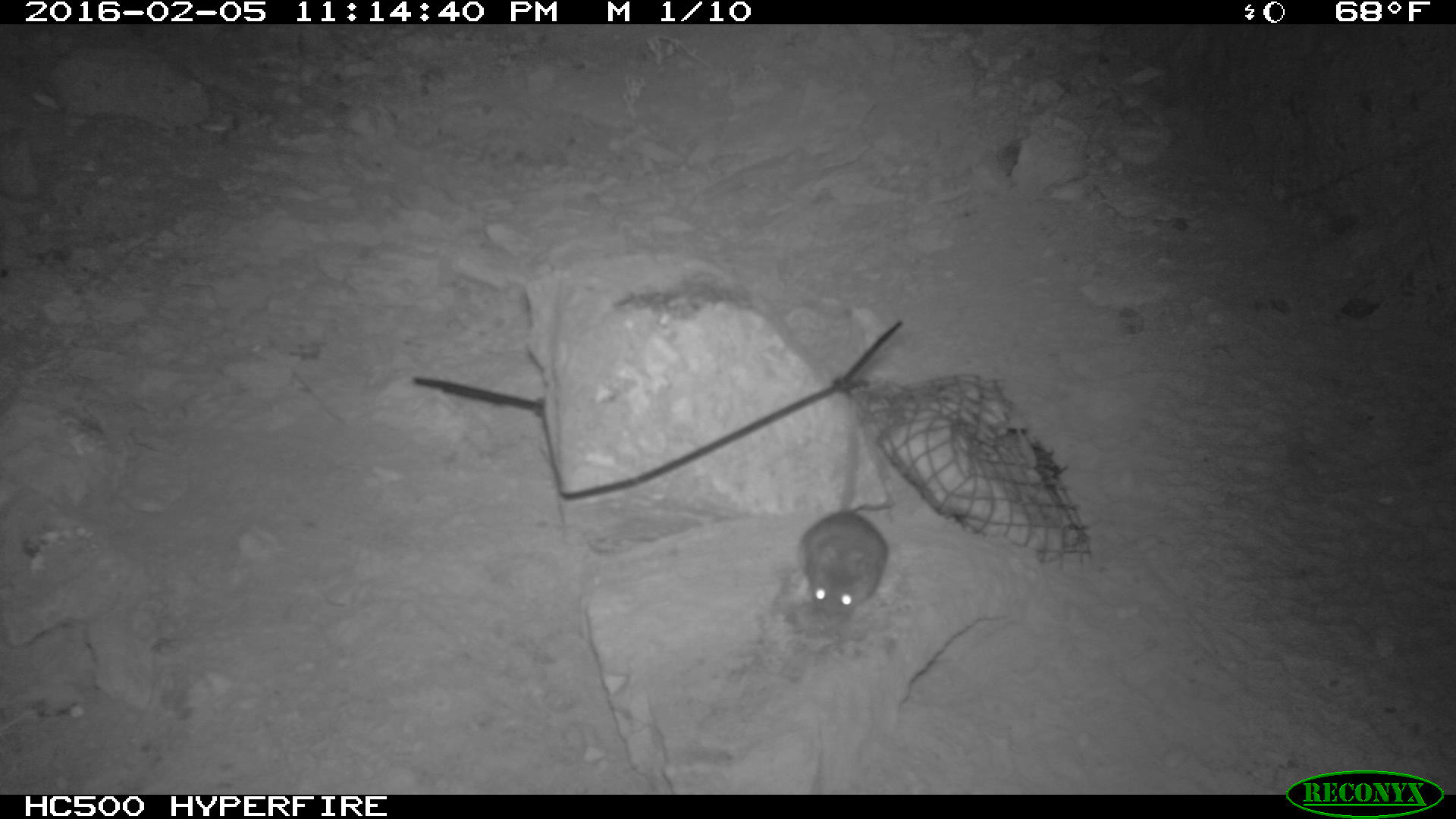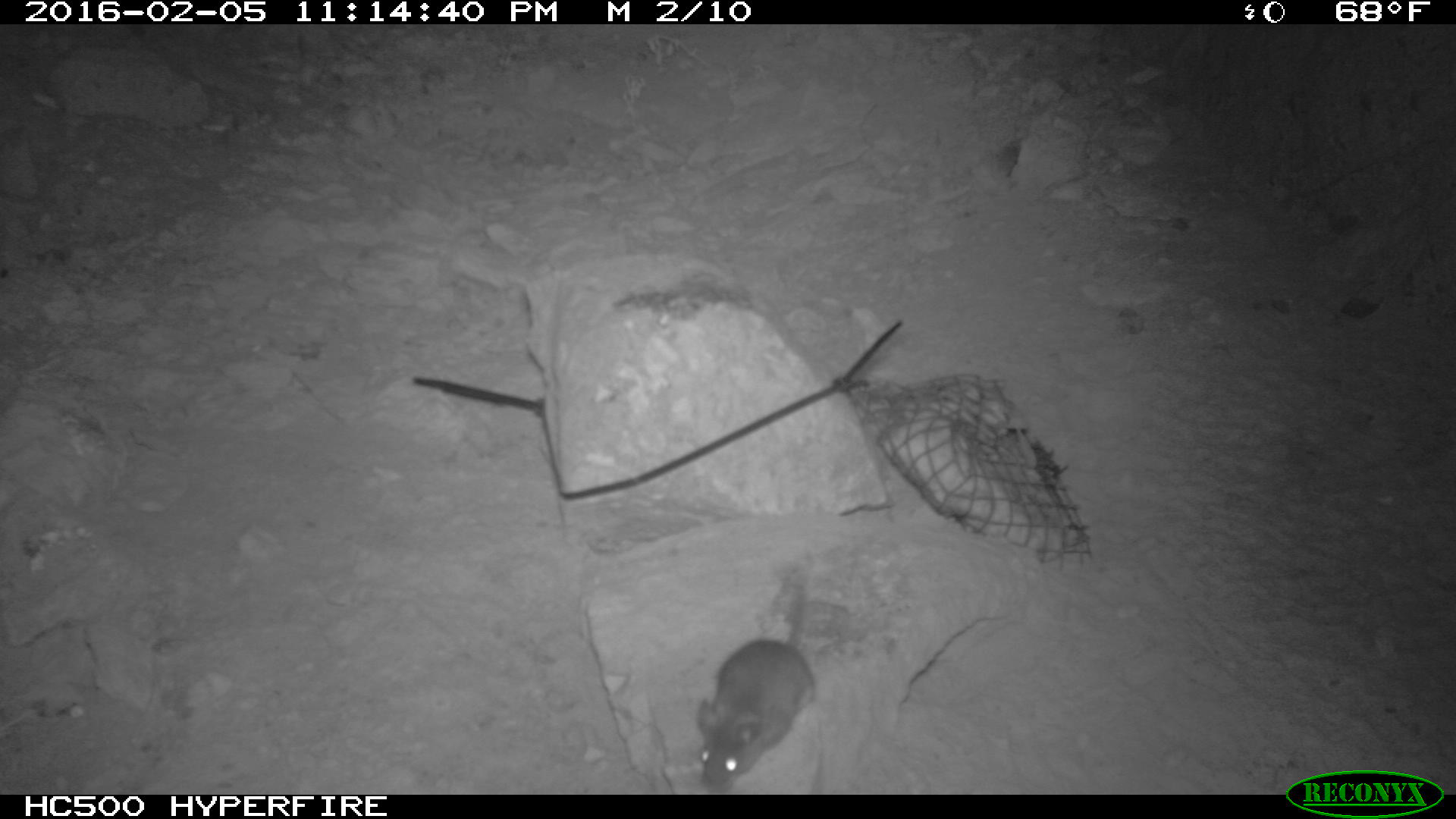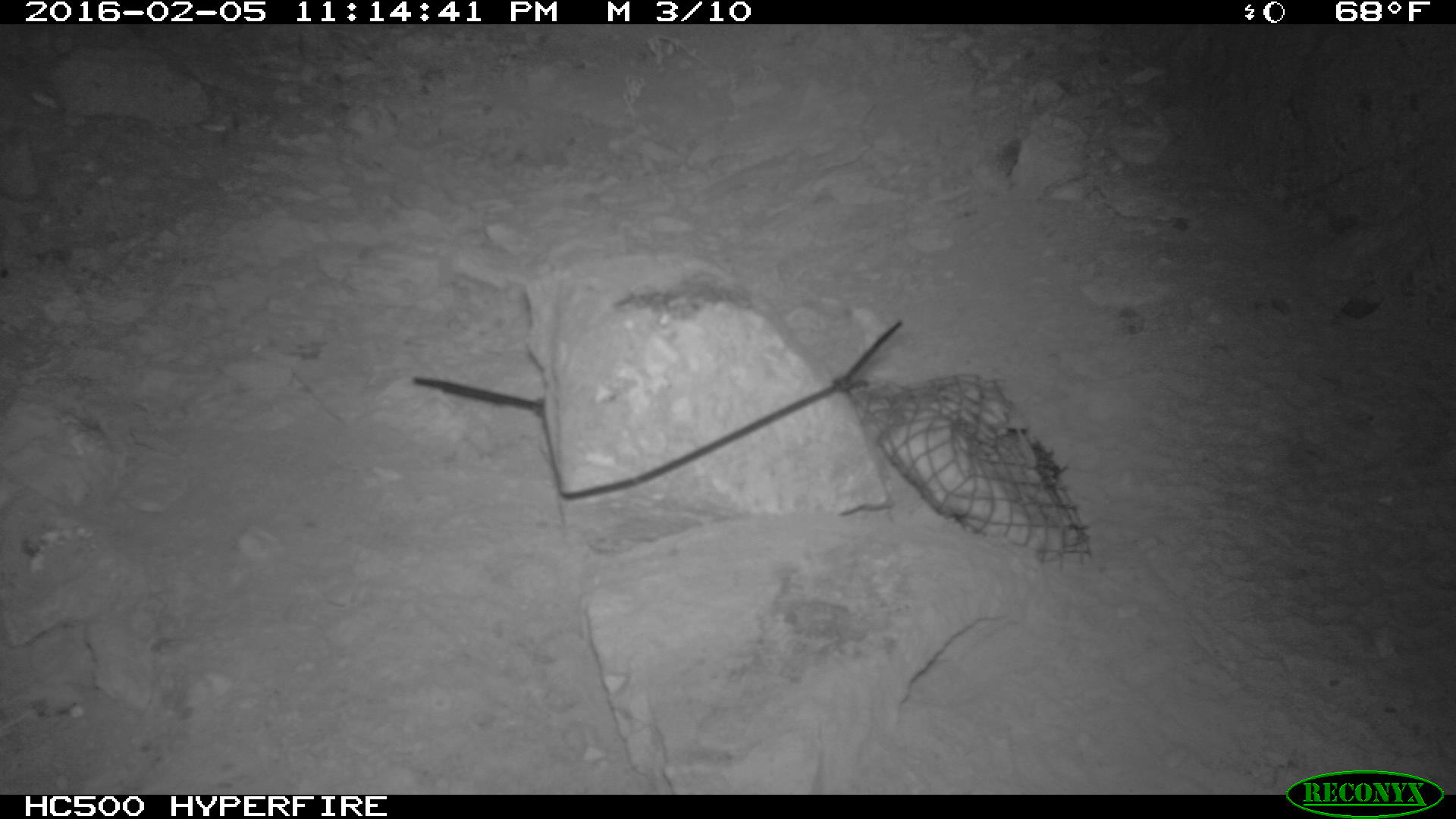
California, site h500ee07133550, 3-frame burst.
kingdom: Animalia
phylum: Chordata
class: Mammalia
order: Rodentia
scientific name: Rodentia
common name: rodent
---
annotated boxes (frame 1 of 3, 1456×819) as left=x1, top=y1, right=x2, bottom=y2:
rodent: left=799, top=401, right=888, bottom=620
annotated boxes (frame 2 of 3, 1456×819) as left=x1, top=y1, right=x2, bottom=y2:
rodent: left=692, top=582, right=815, bottom=792